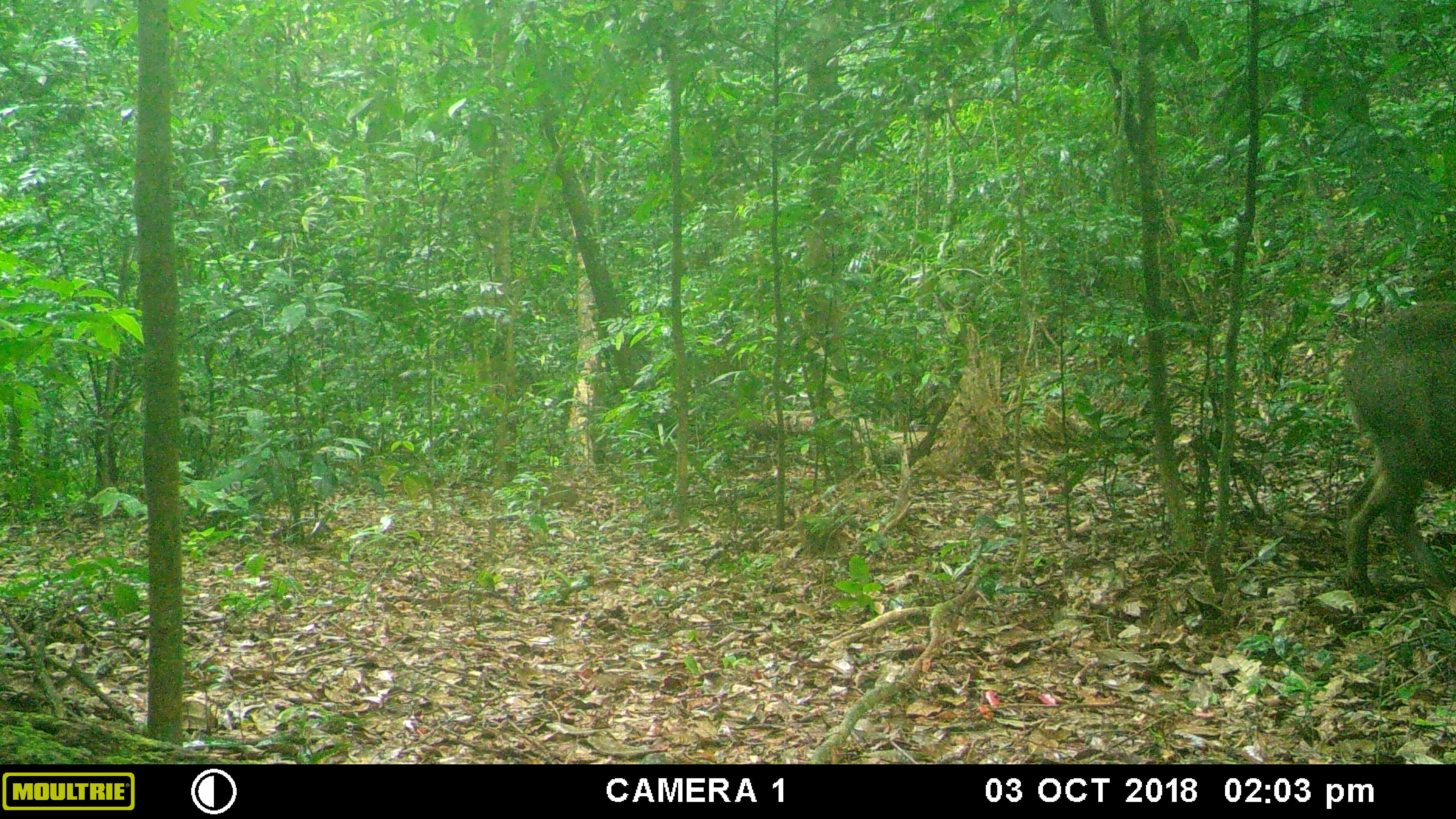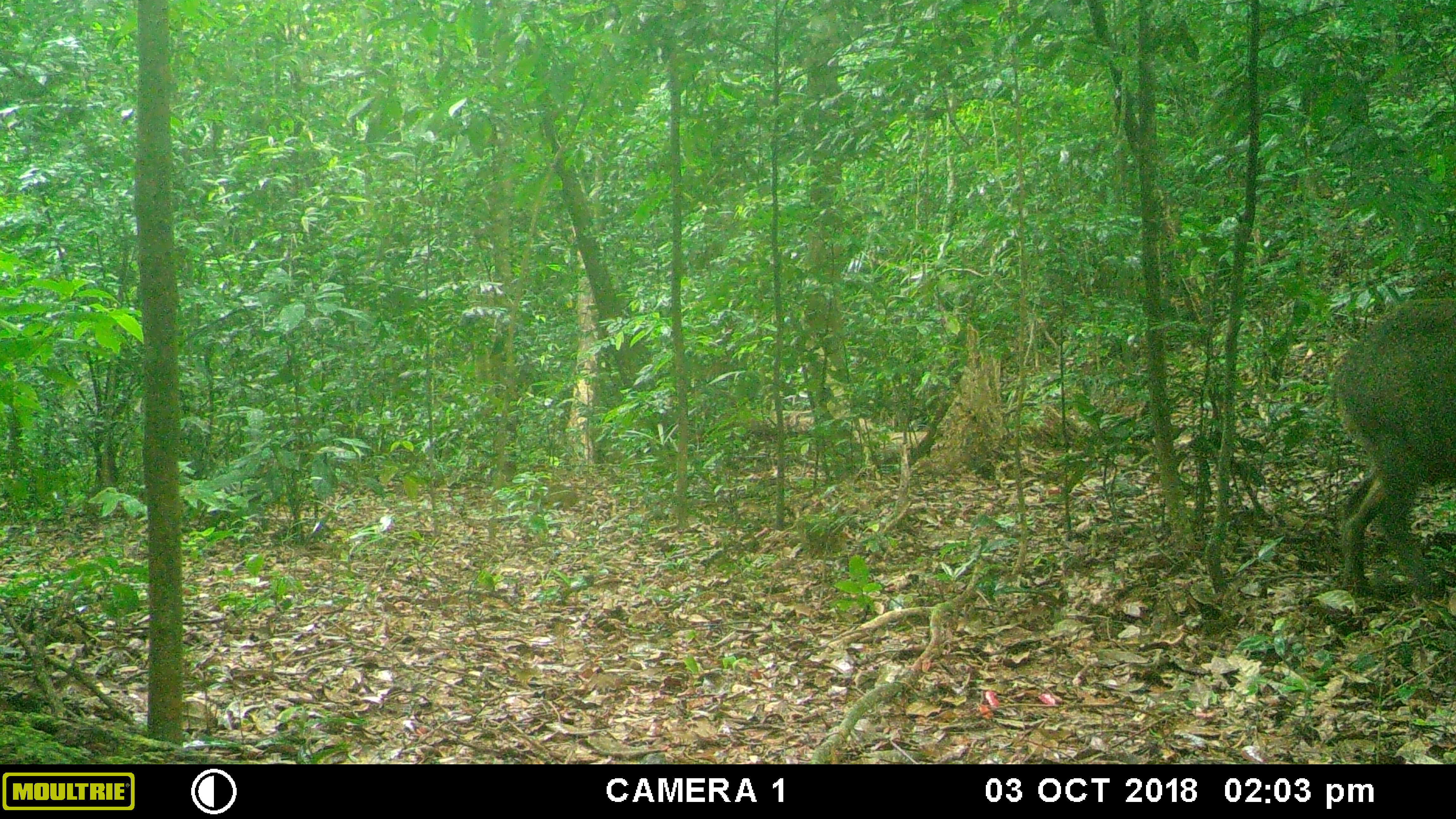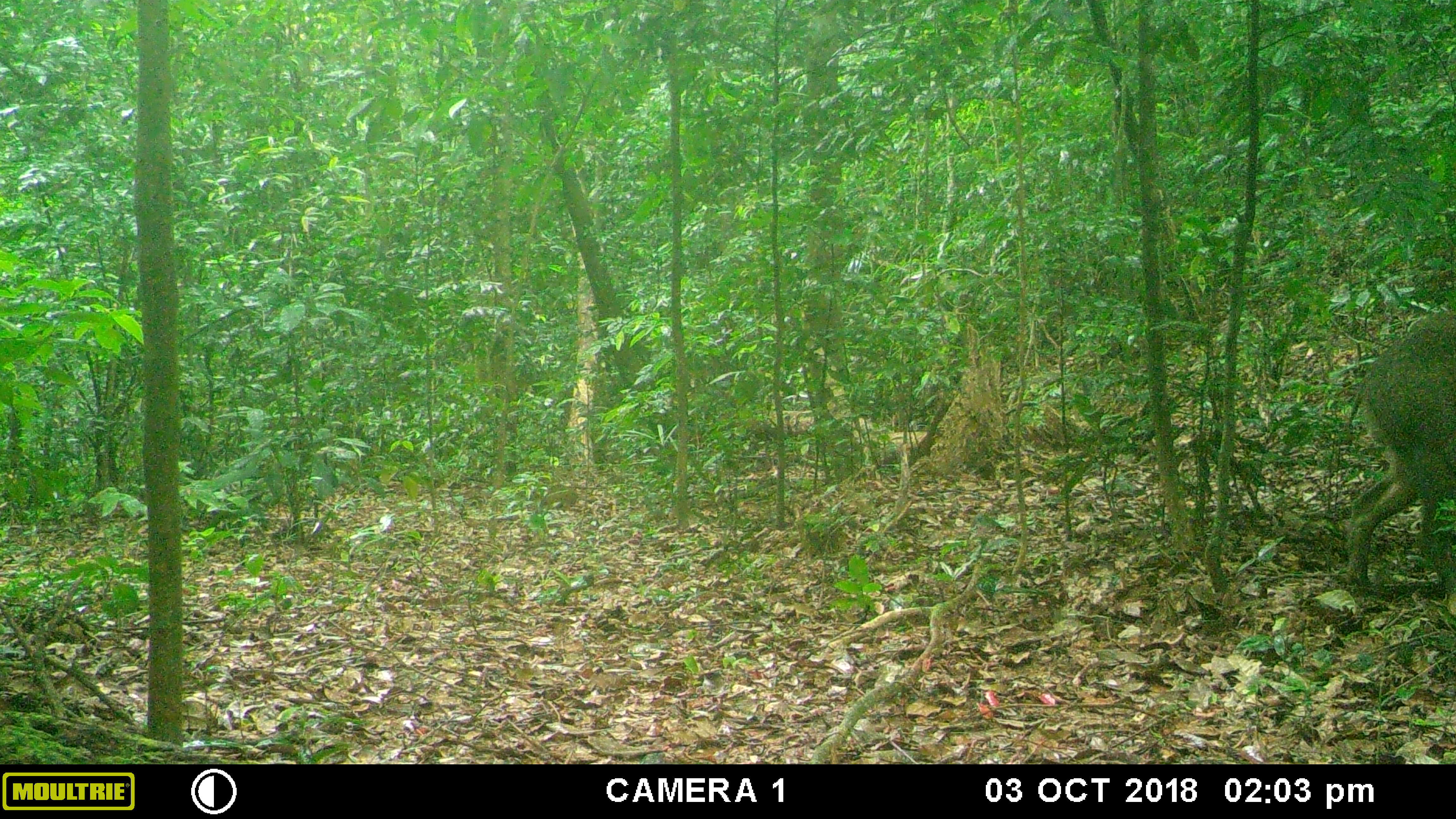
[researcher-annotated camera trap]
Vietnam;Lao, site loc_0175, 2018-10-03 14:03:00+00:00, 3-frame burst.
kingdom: Animalia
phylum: Chordata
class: Mammalia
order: Artiodactyla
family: Suidae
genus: Sus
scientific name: Sus scrofa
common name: eurasian wild pig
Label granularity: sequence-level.